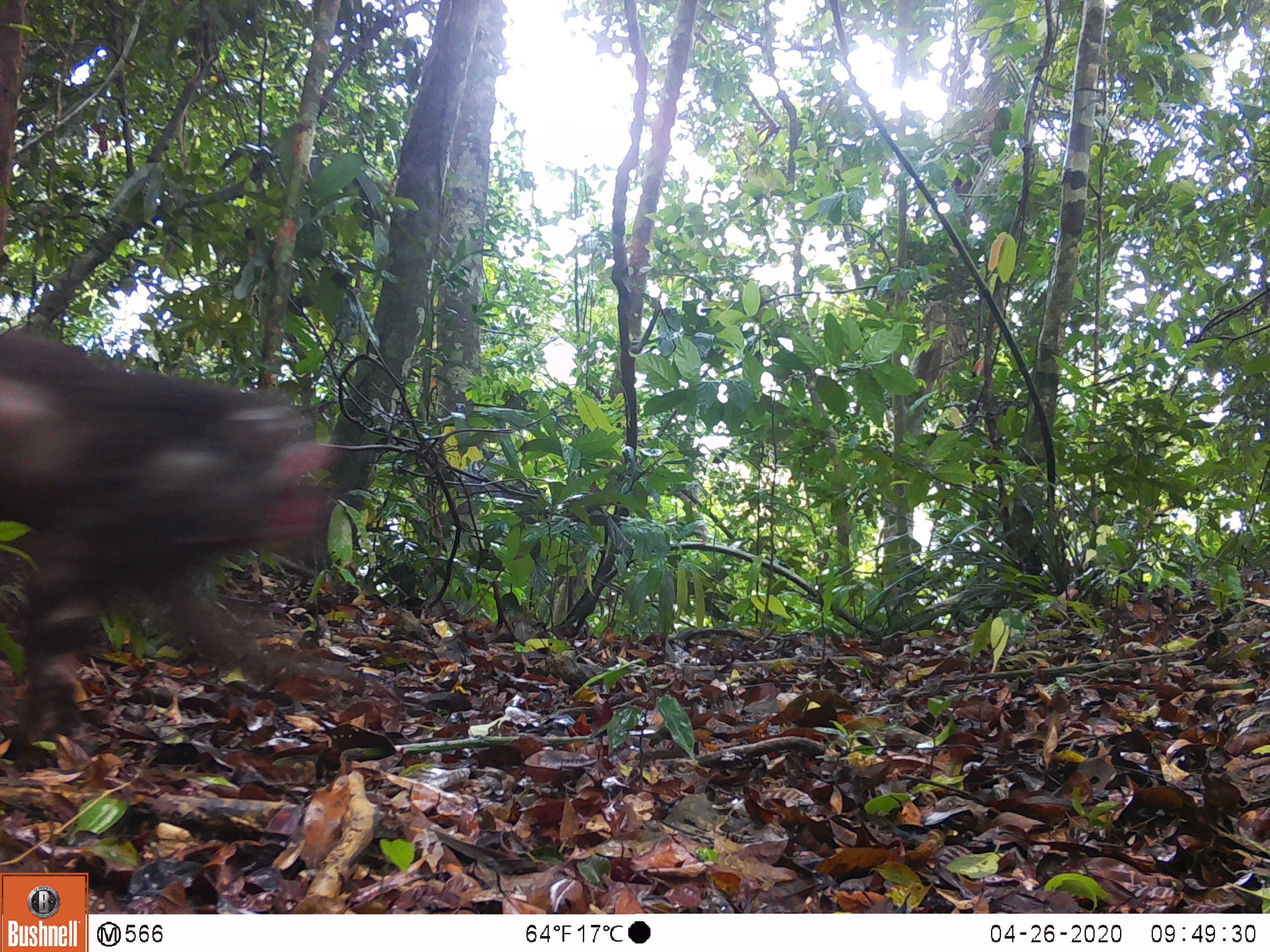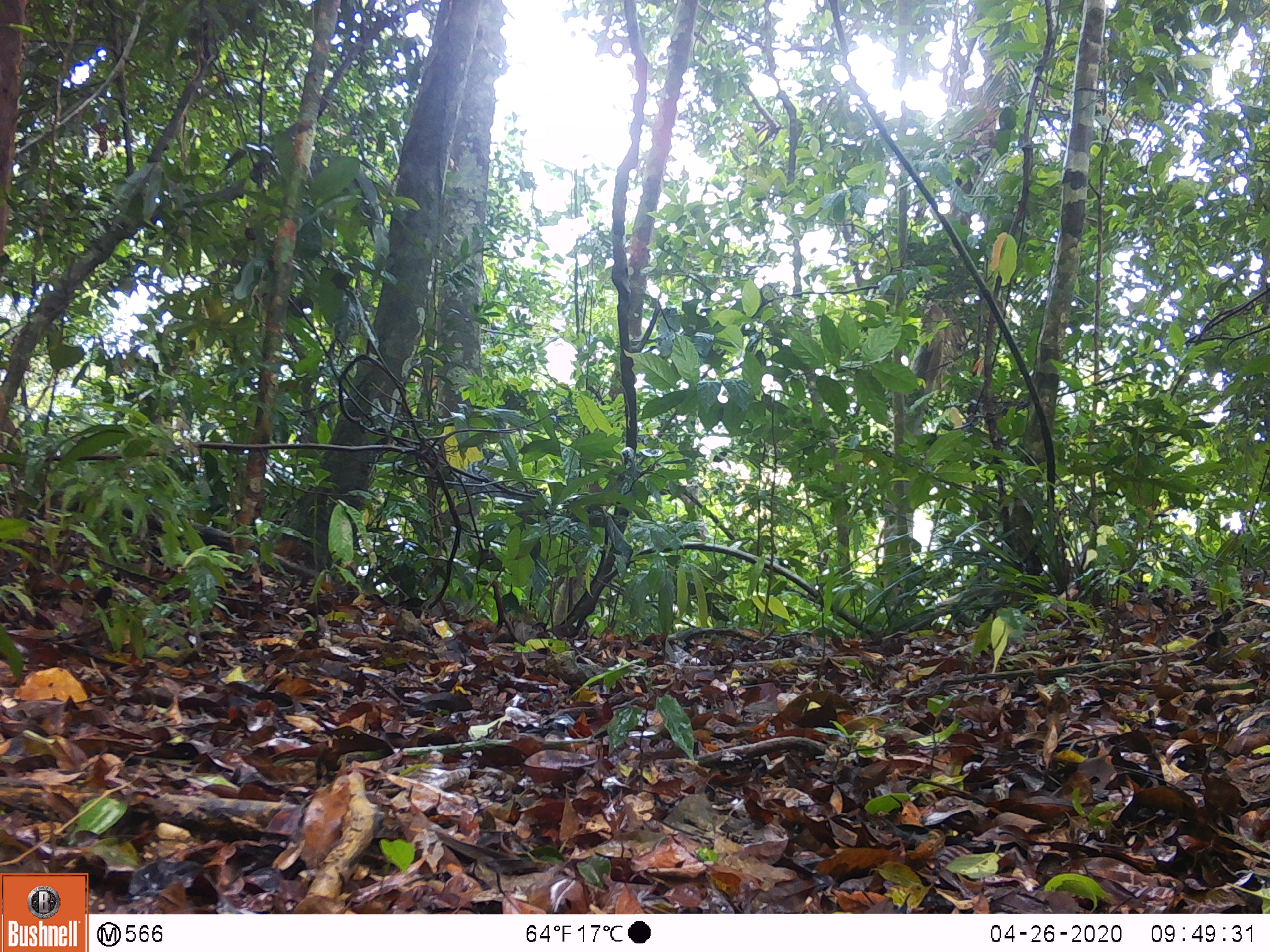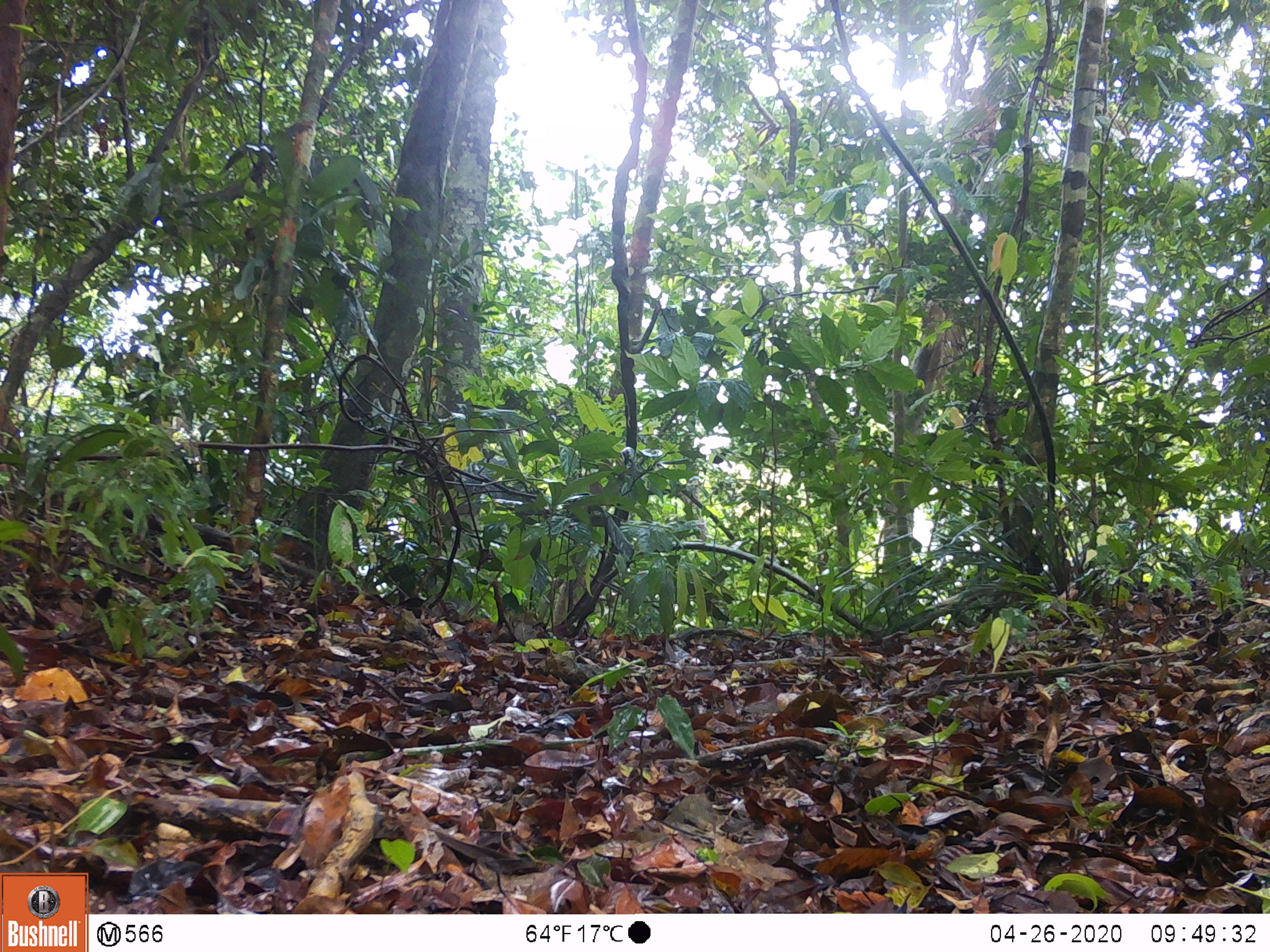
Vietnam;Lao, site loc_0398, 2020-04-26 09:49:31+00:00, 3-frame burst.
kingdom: Animalia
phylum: Chordata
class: Mammalia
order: Primates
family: Cercopithecidae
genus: Macaca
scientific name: Macaca arctoides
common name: stump-tailed macaque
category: stump tailed macaque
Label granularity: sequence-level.